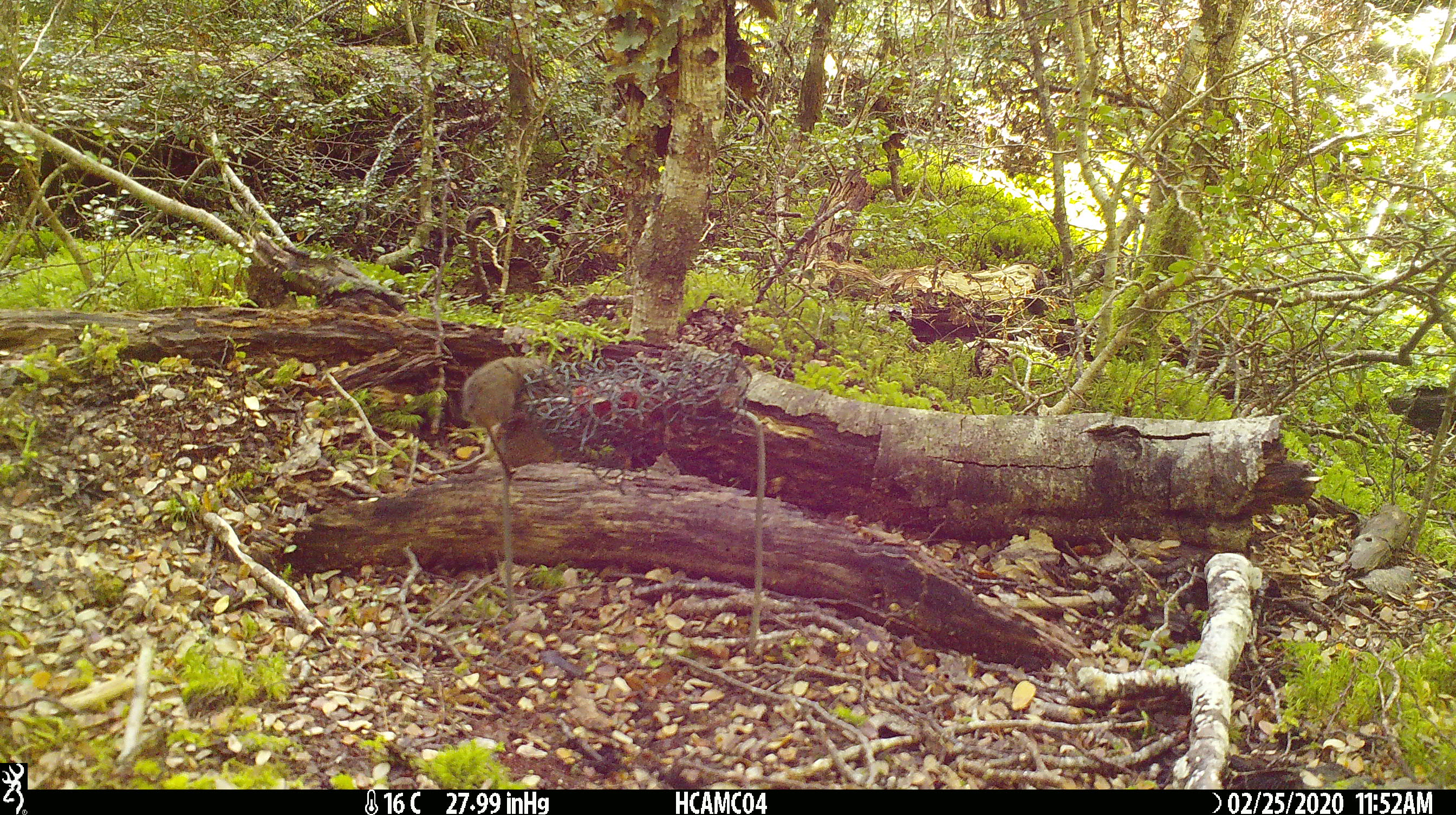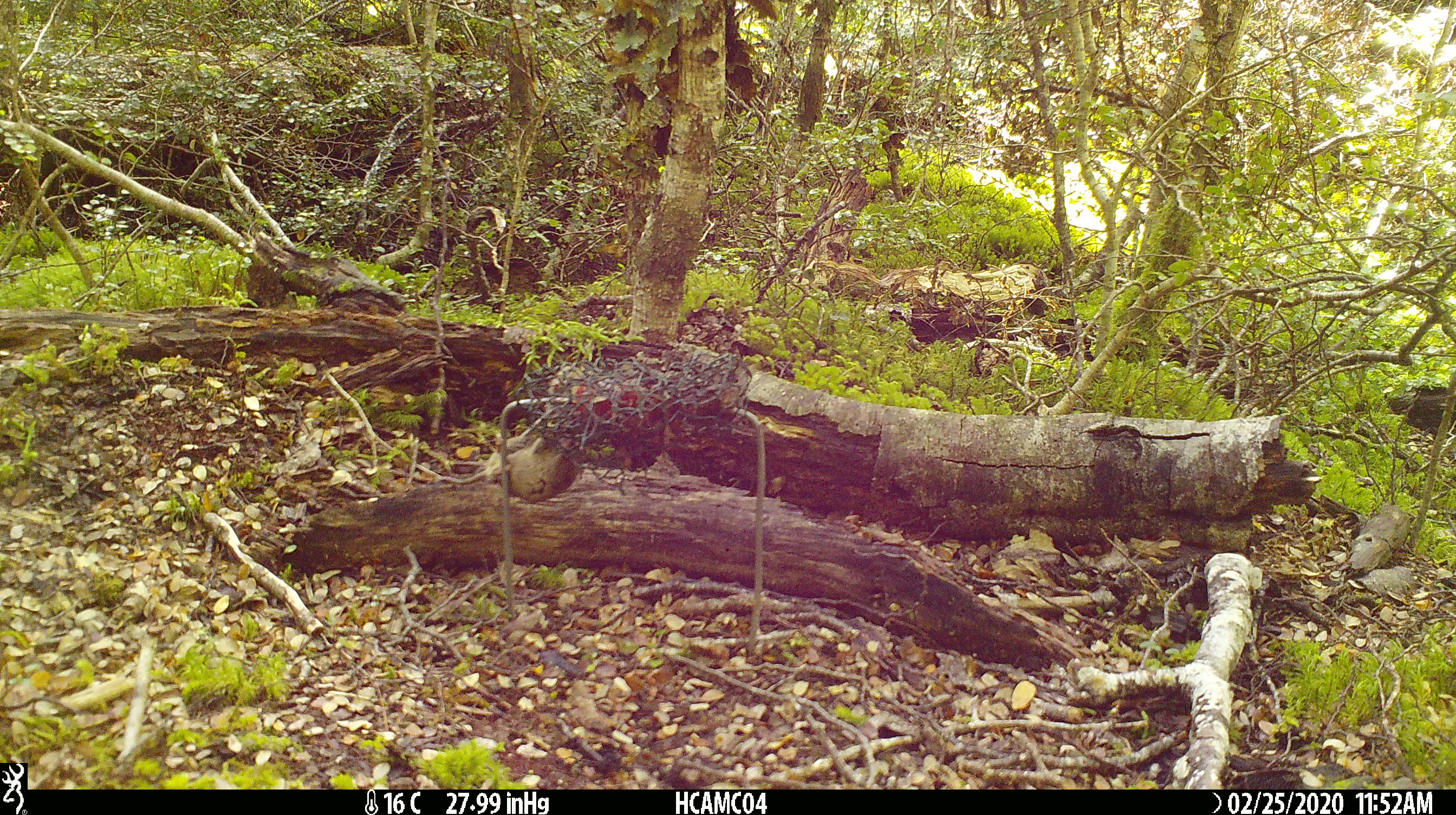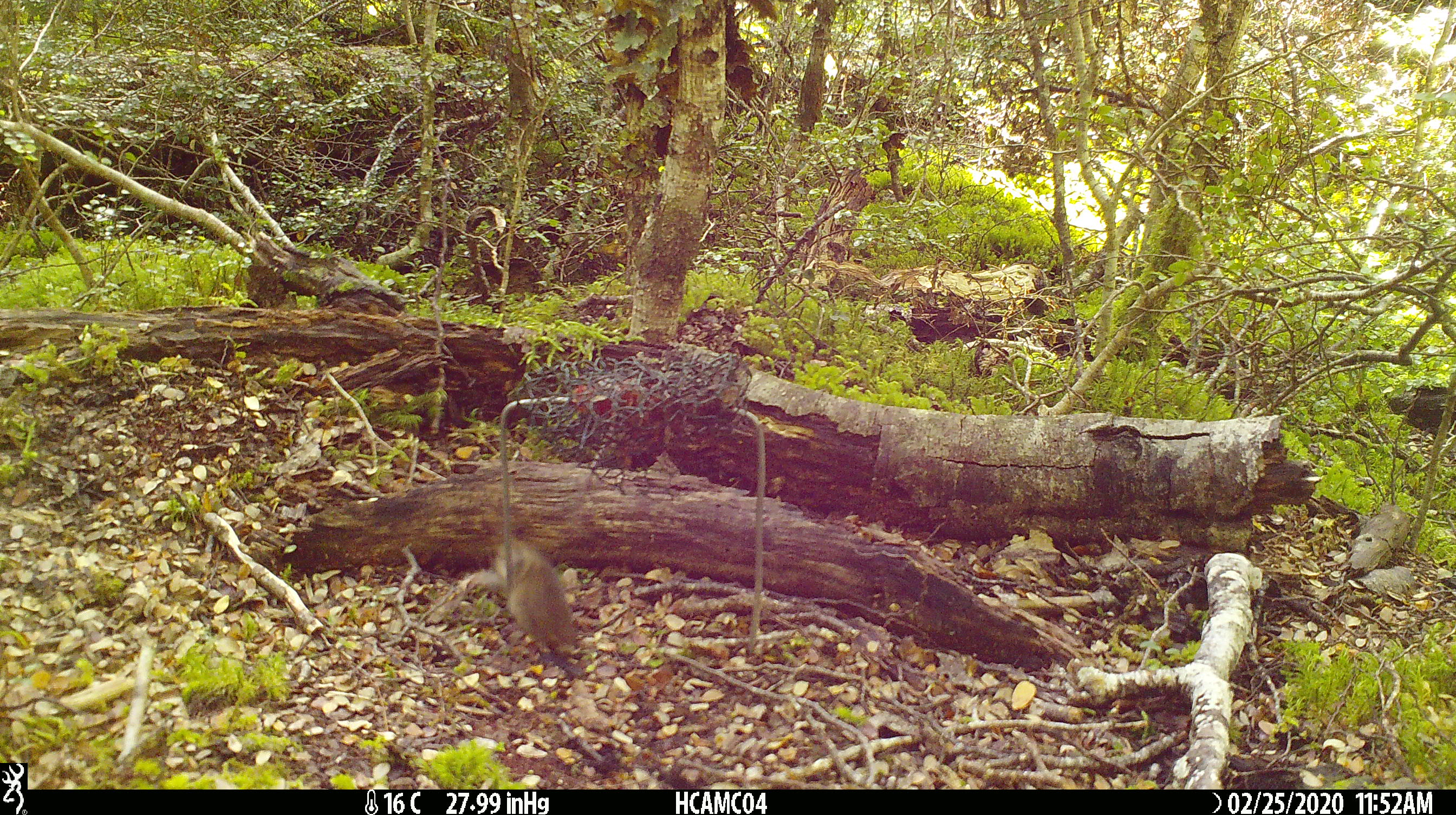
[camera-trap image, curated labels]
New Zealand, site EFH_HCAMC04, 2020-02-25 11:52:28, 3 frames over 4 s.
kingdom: Animalia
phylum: Chordata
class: Mammalia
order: Rodentia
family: Muridae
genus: Mus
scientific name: Mus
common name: mouse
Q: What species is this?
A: Mouse (Mus).